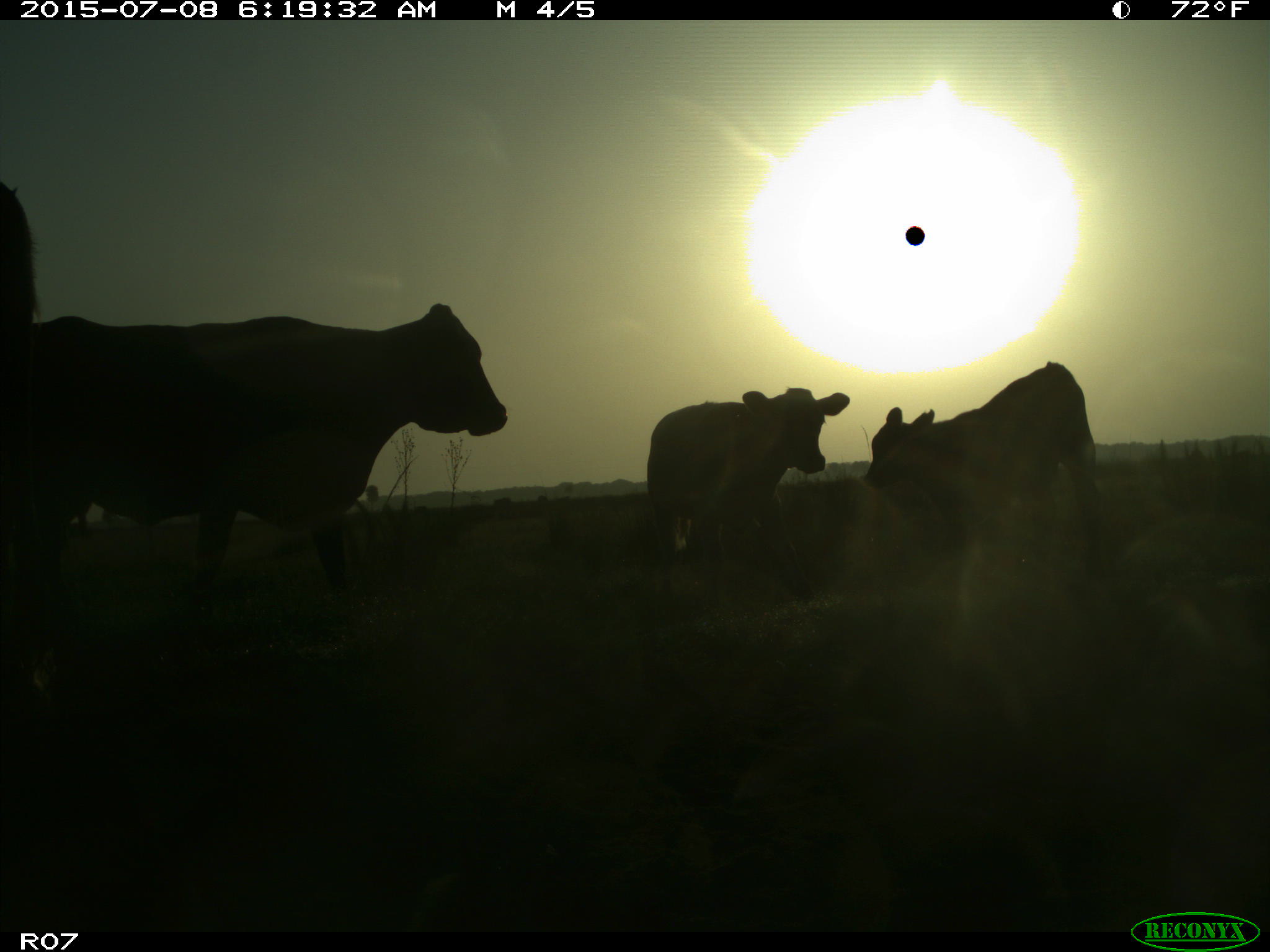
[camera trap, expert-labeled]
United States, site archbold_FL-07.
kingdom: Animalia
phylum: Chordata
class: Mammalia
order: Artiodactyla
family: Bovidae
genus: Bos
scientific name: Bos taurus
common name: domestic cow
Bos taurus (domestic cow).